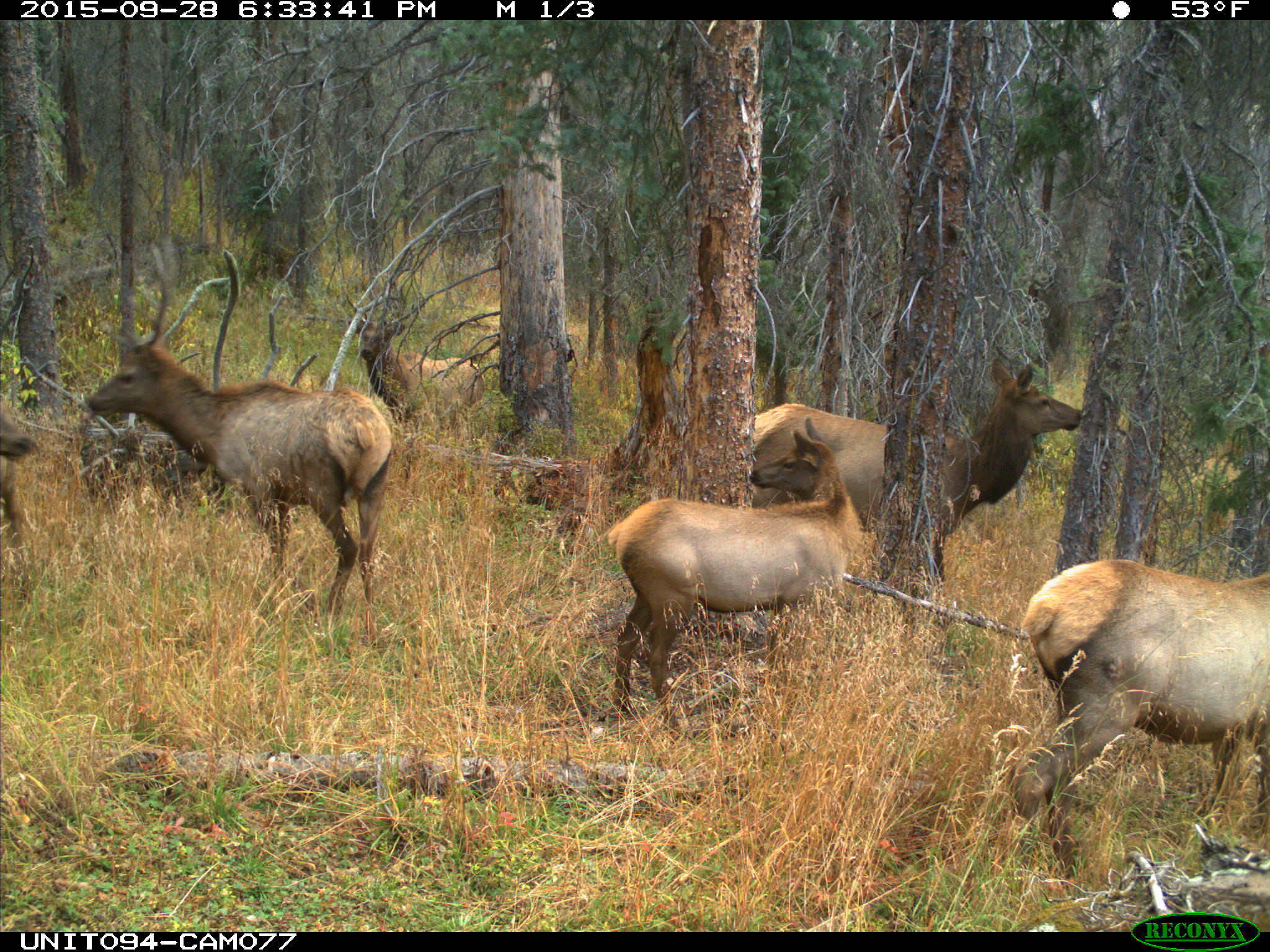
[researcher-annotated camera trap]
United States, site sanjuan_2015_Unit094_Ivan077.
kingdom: Animalia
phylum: Chordata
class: Mammalia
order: Artiodactyla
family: Cervidae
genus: Cervus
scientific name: Cervus elaphus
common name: red deer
Cervus elaphus (red deer).